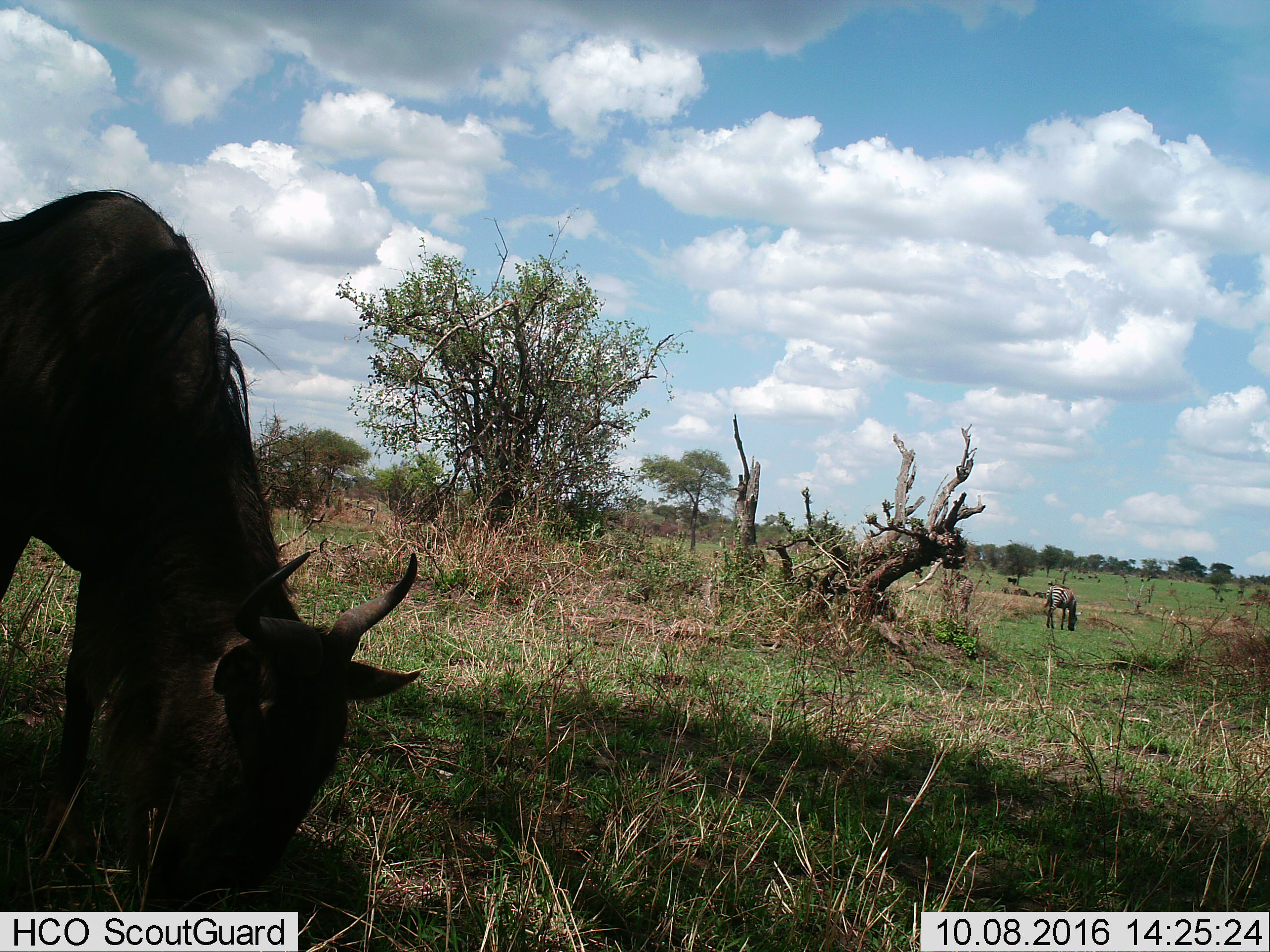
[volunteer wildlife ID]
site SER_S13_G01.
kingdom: Animalia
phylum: Chordata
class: Mammalia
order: Artiodactyla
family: Bovidae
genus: Connochaetes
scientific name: Connochaetes taurinus taurinus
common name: blue wildebeest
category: wildebeestblue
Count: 1.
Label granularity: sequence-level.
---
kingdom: Animalia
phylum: Chordata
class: Mammalia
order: Perissodactyla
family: Equidae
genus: Equus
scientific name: Equus quagga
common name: plains zebra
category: zebraplains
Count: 2.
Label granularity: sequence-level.